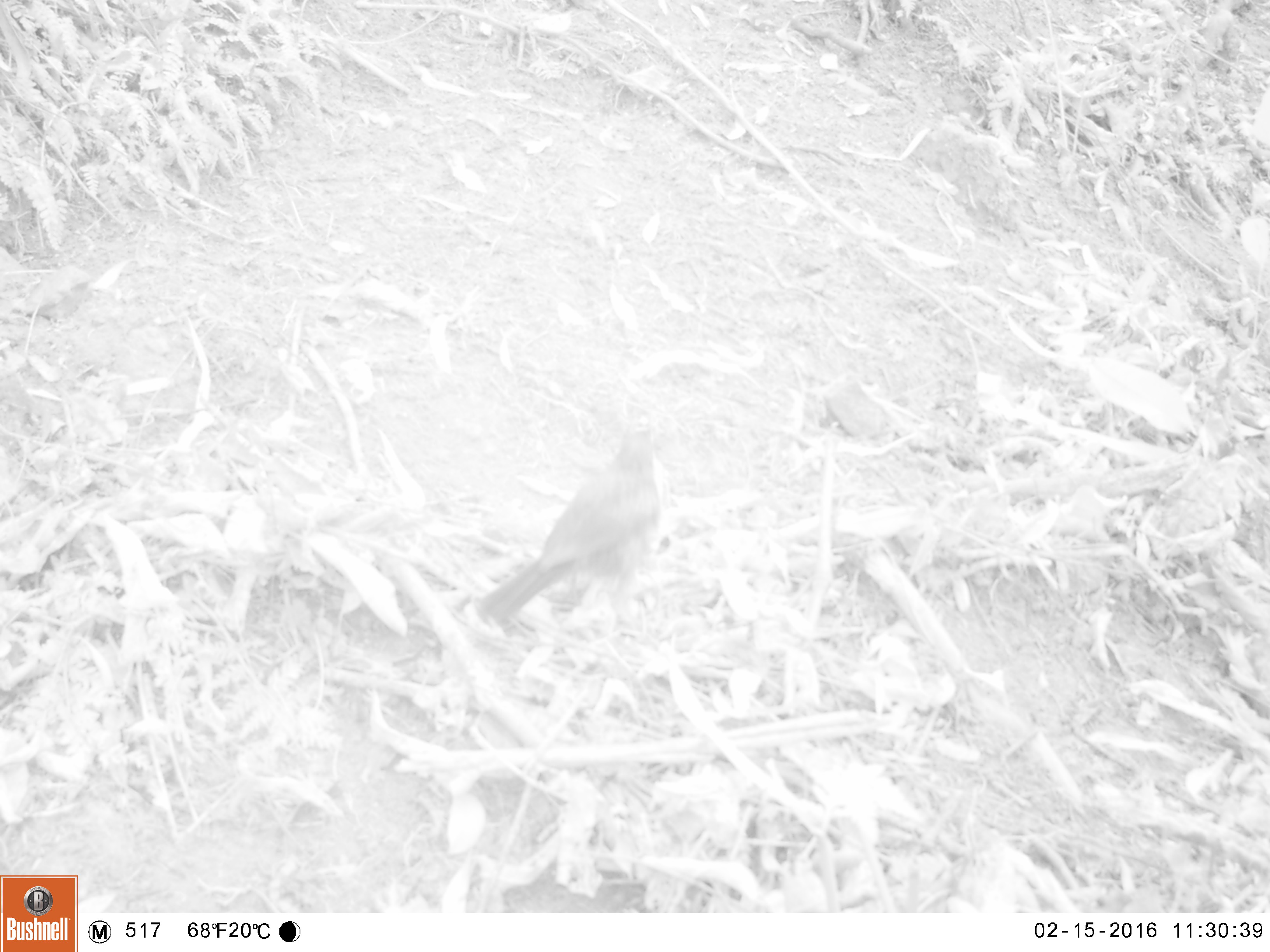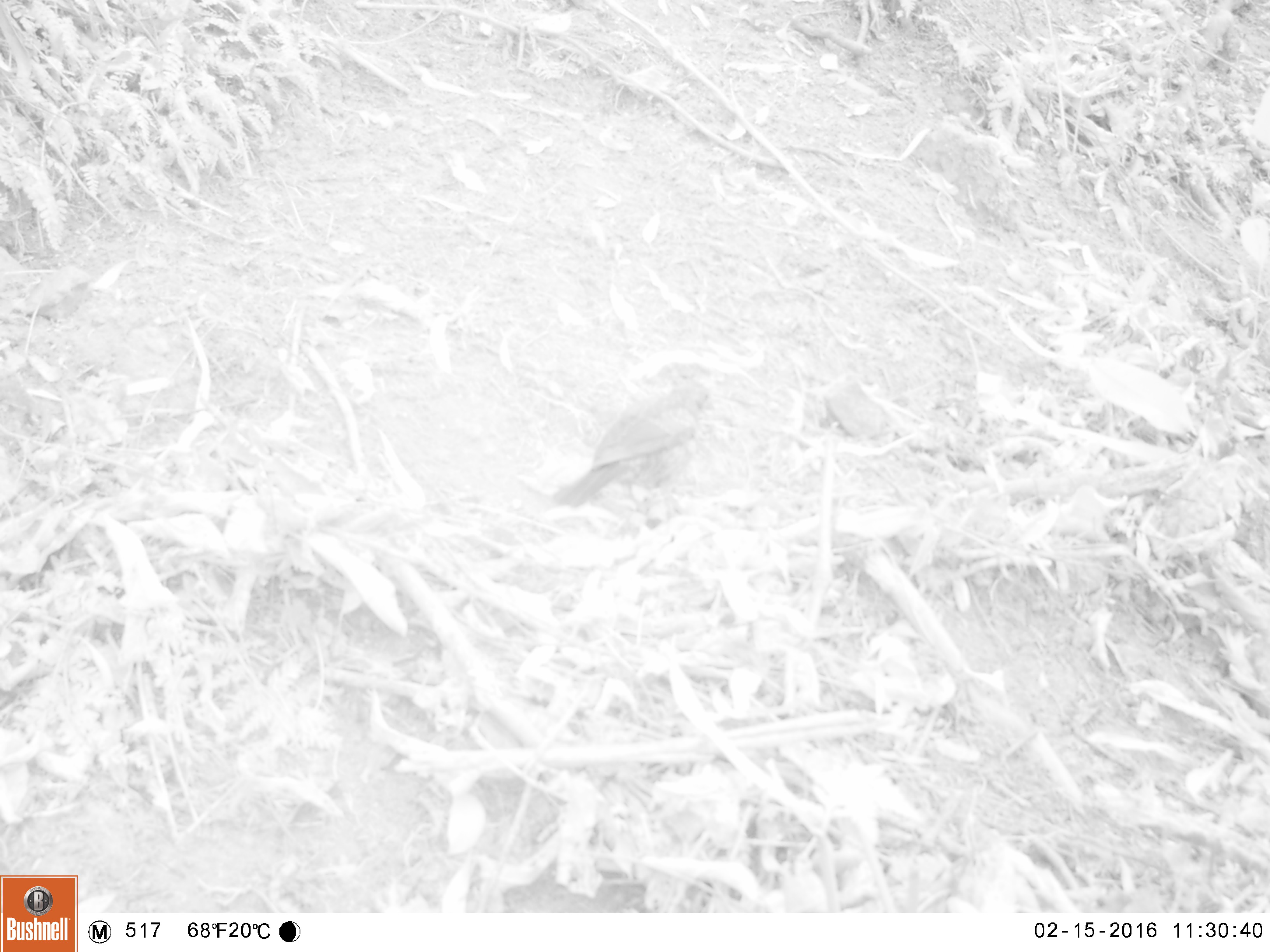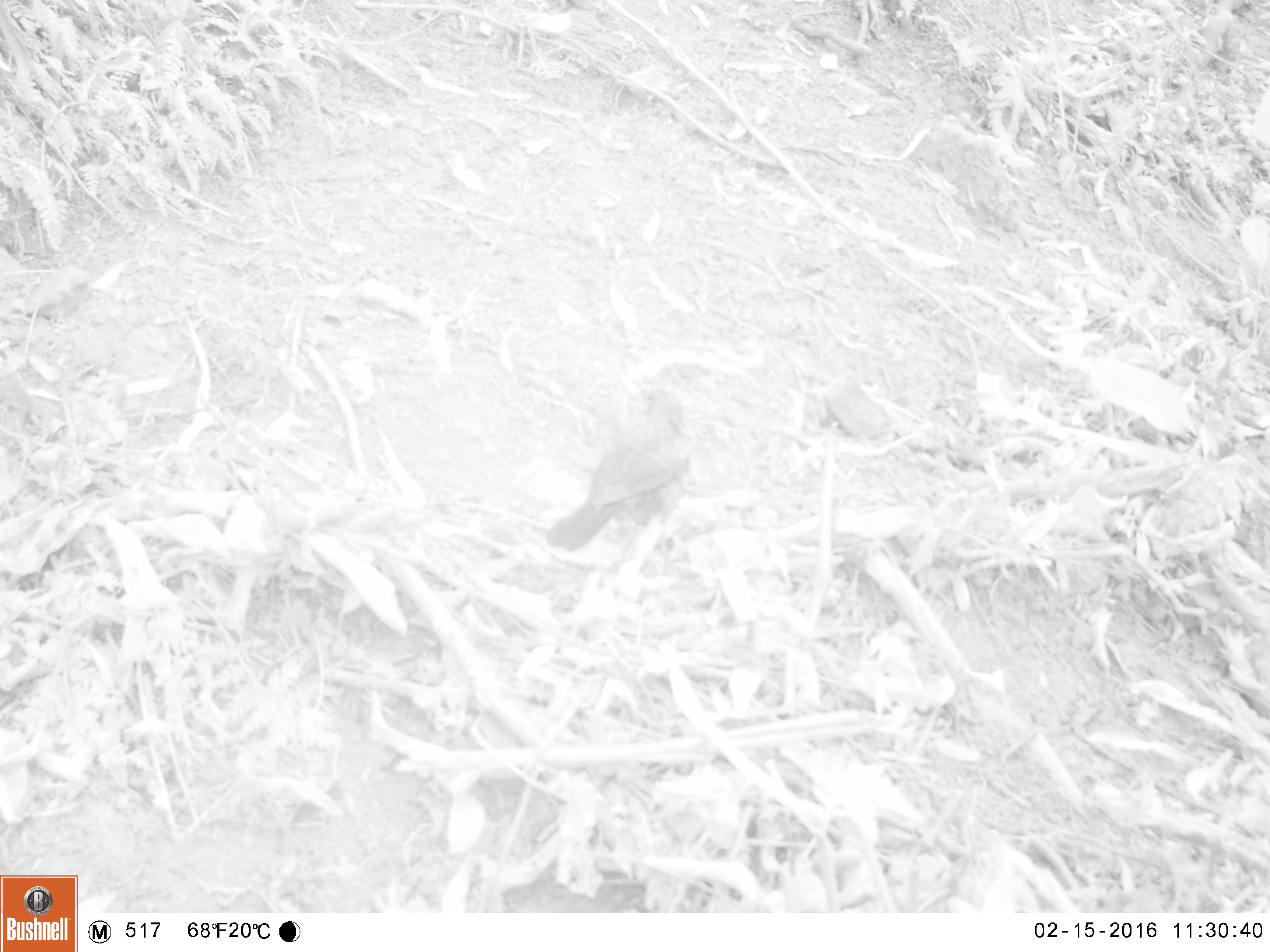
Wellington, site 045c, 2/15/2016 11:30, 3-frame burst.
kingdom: Animalia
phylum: Chordata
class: Aves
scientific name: Aves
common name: bird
Bird (Aves).